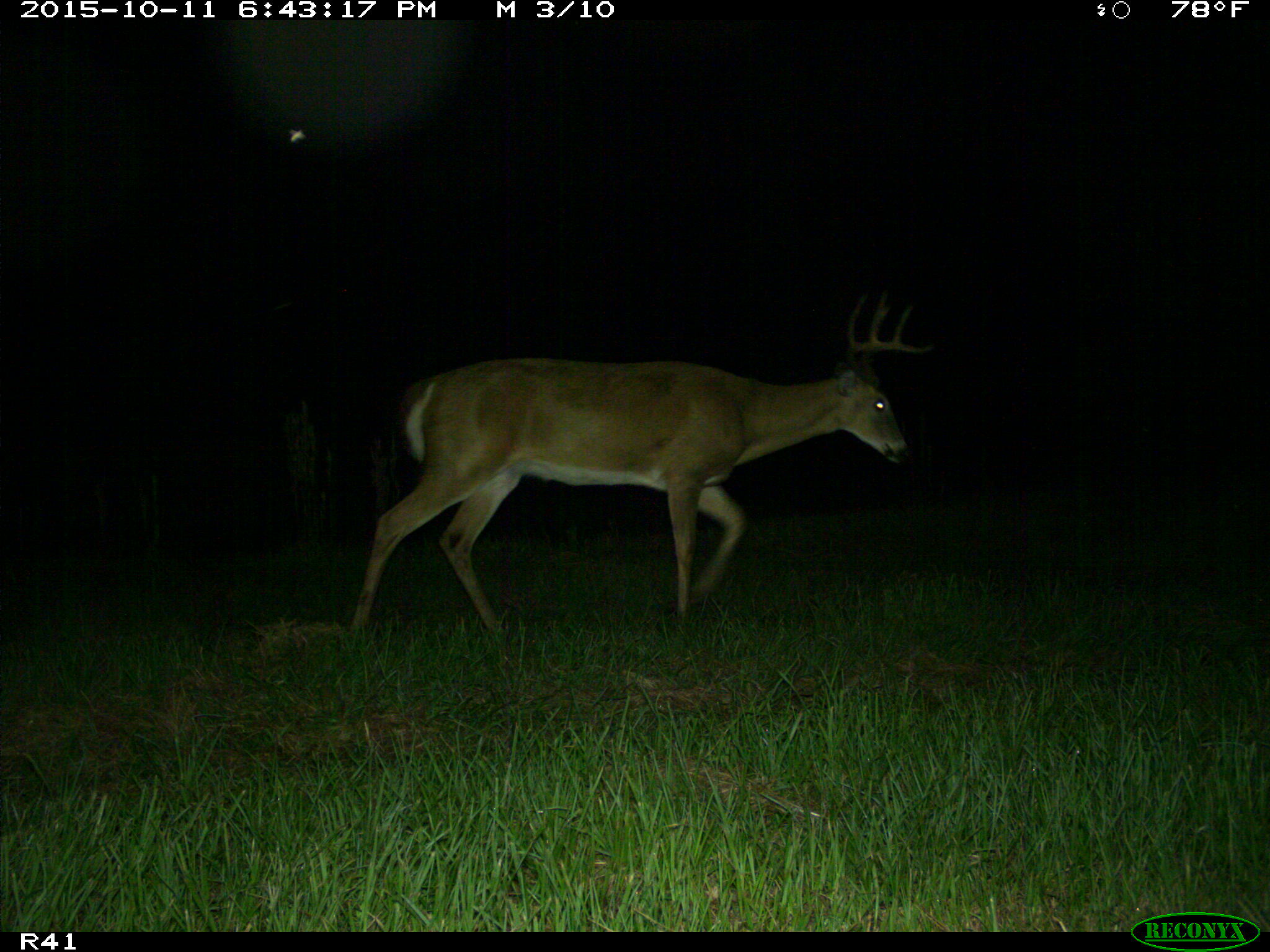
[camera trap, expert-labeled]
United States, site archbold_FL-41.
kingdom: Animalia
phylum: Chordata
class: Mammalia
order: Artiodactyla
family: Cervidae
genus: Odocoileus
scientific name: Odocoileus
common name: deer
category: unidentified deer